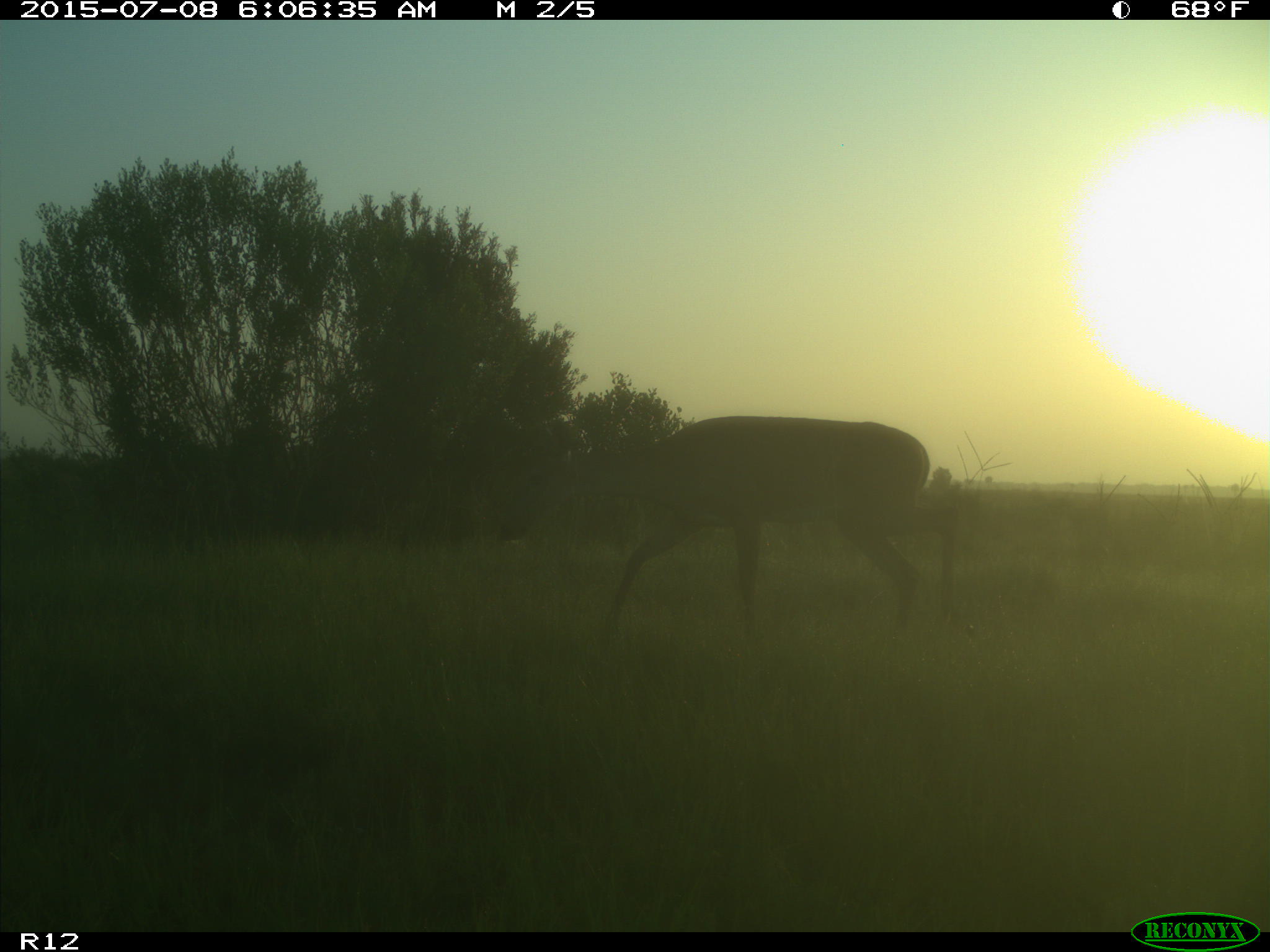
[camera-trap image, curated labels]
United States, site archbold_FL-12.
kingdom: Animalia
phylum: Chordata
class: Mammalia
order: Artiodactyla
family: Cervidae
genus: Odocoileus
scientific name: Odocoileus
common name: deer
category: unidentified deer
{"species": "unidentified deer (deer) (Odocoileus)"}